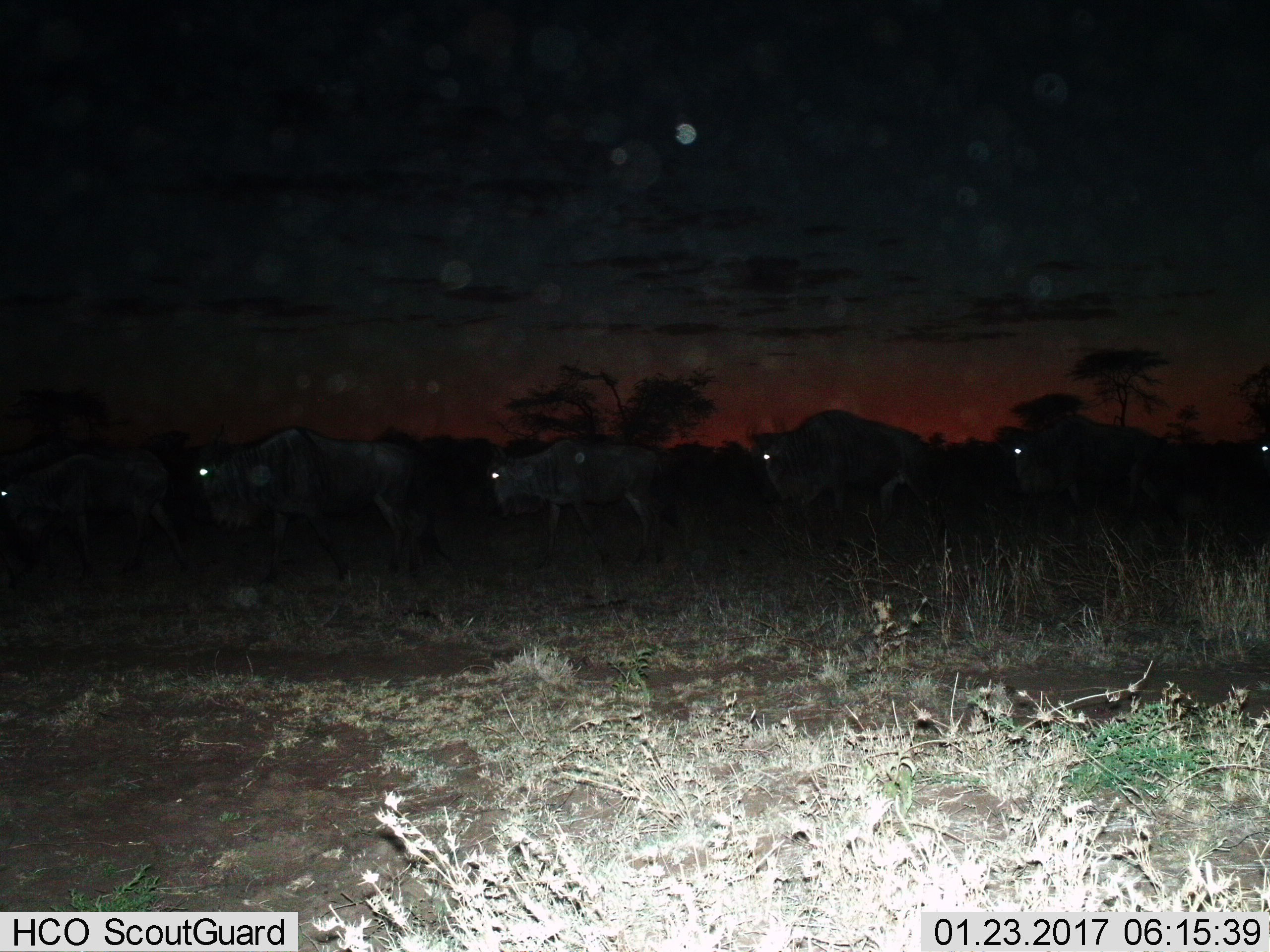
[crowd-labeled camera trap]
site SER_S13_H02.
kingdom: Animalia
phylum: Chordata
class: Mammalia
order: Artiodactyla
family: Bovidae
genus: Connochaetes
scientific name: Connochaetes taurinus taurinus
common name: blue wildebeest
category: wildebeestblue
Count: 5.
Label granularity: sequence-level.